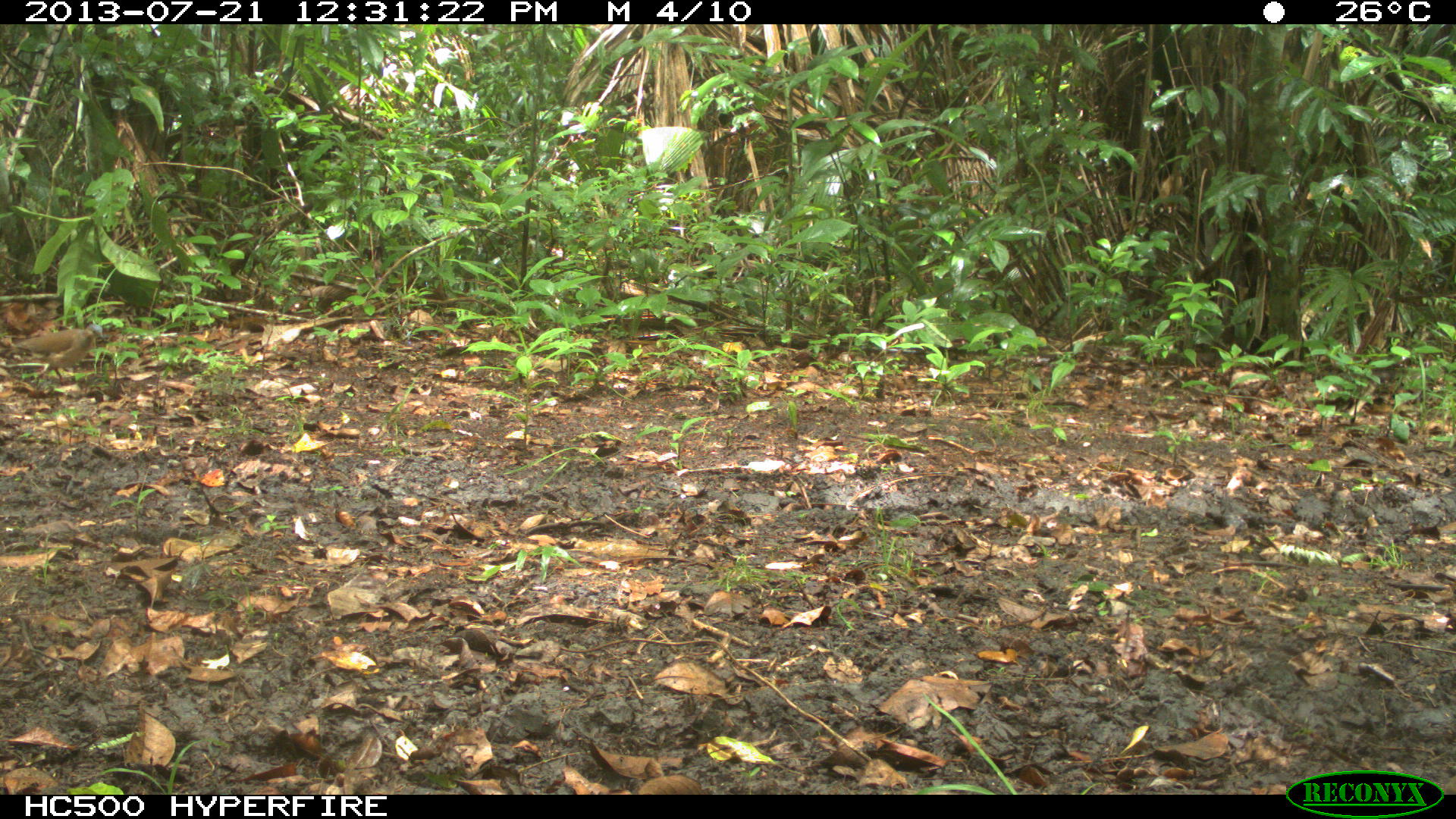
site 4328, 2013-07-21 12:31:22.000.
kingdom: Animalia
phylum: Chordata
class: Aves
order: Columbiformes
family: Columbidae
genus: Leptotila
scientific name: Leptotila plumbeiceps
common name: gray-headed dove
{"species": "Leptotila plumbeiceps (gray-headed dove)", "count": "2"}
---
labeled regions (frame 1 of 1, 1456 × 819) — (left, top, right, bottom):
leptotila plumbeiceps: (14, 323, 104, 385)